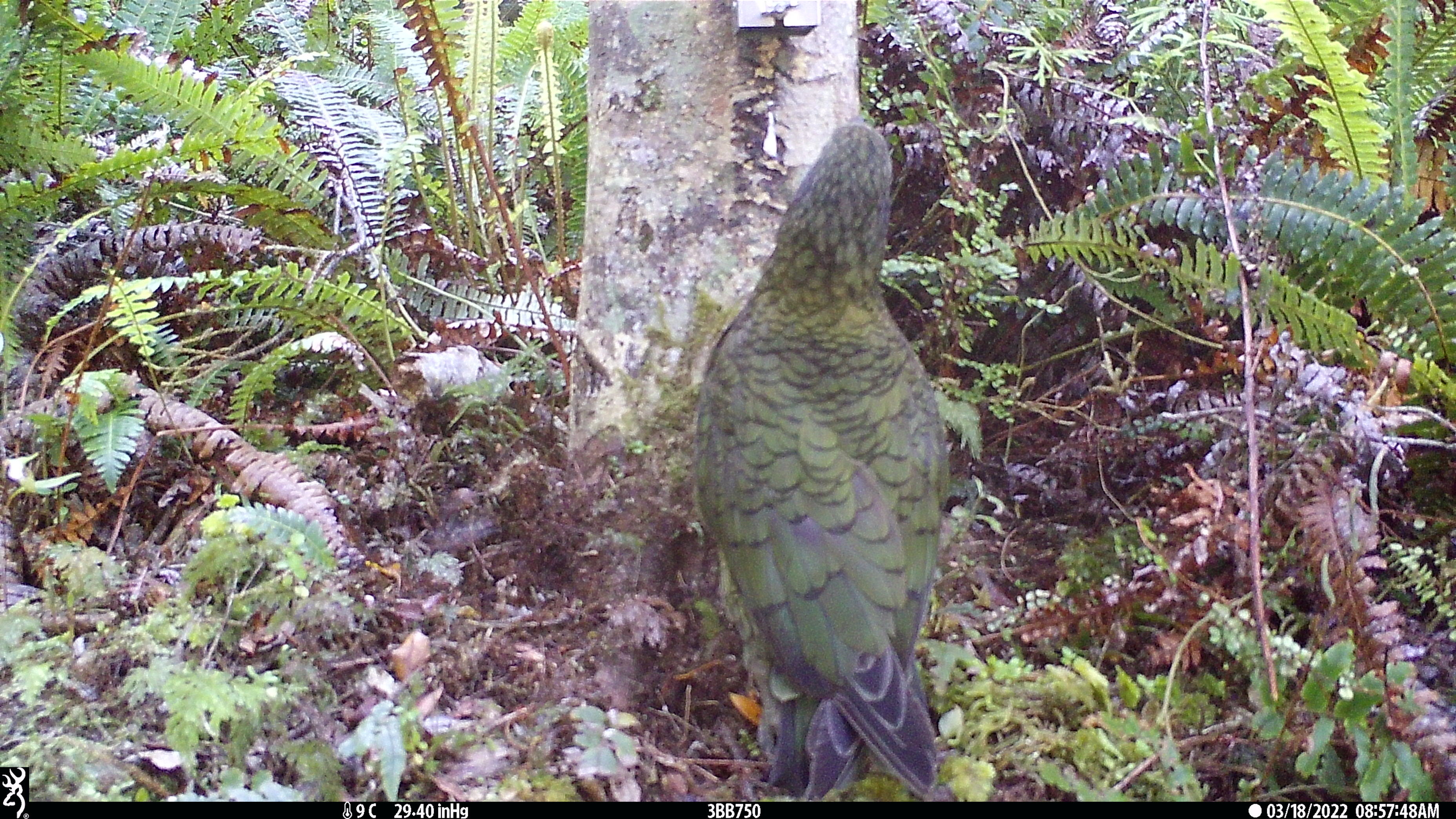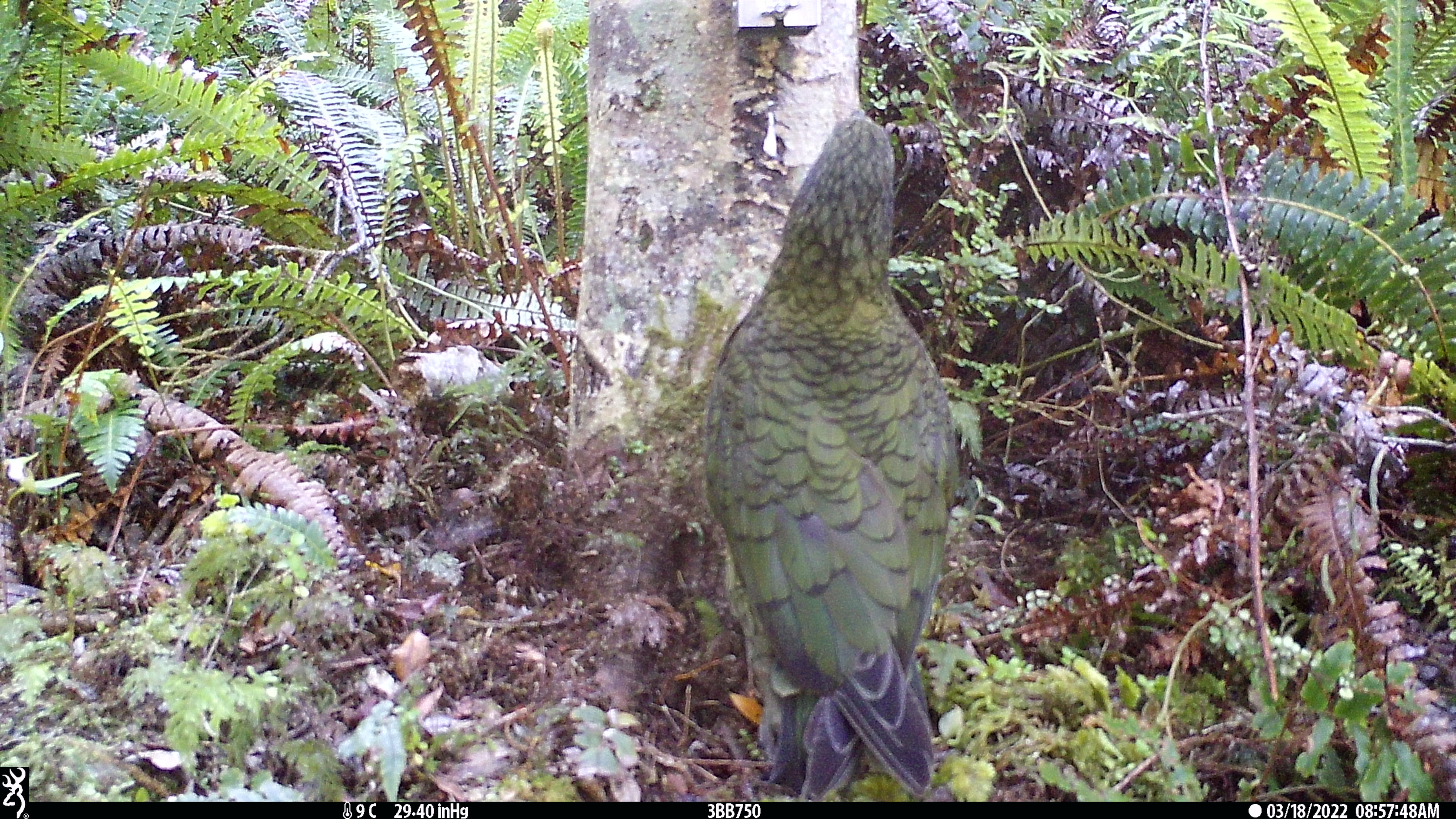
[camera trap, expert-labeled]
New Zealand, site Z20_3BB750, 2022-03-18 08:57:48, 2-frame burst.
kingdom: Animalia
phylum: Chordata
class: Aves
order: Psittaciformes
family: Strigopidae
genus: Nestor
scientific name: Nestor notabilis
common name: kea